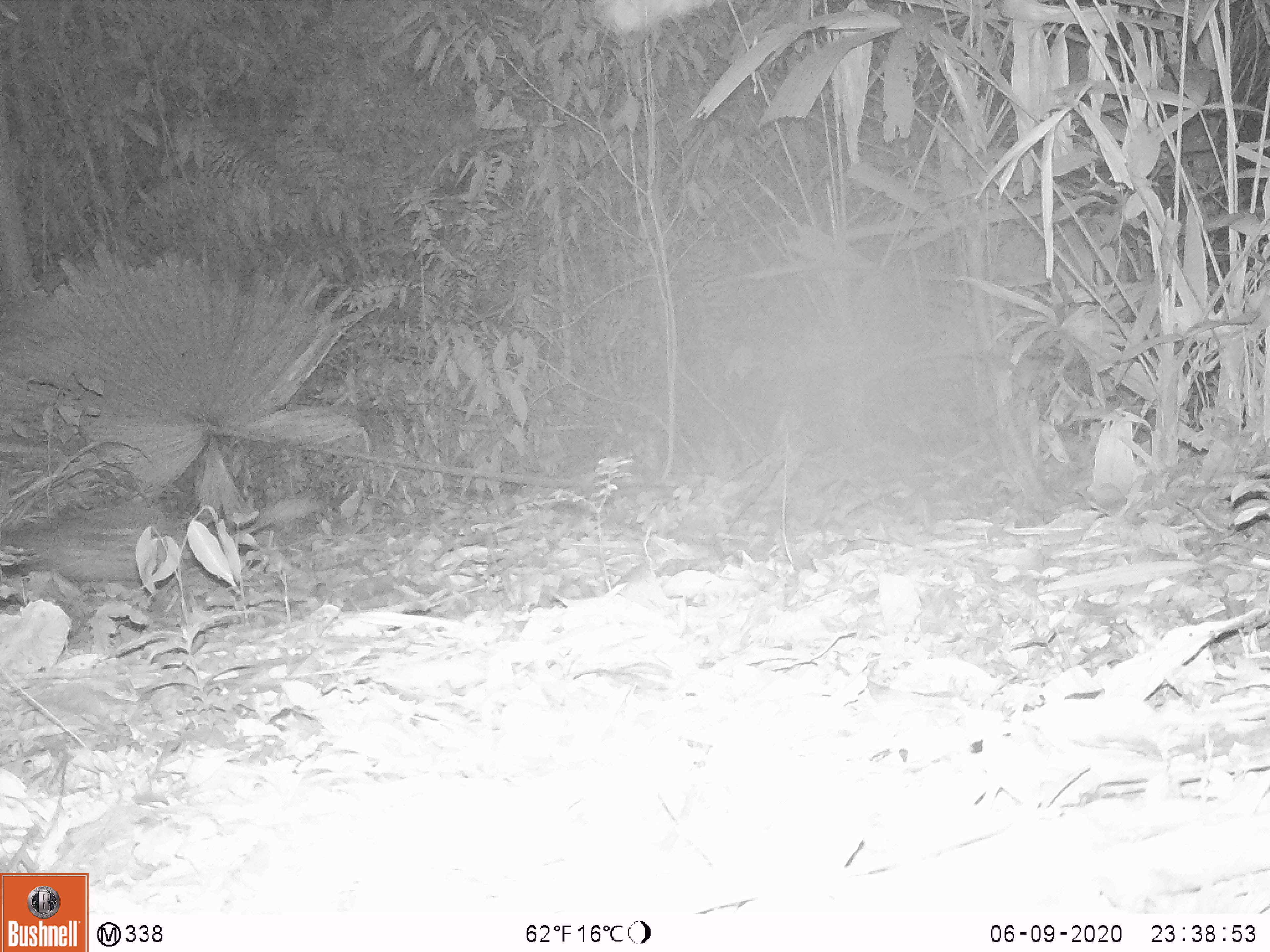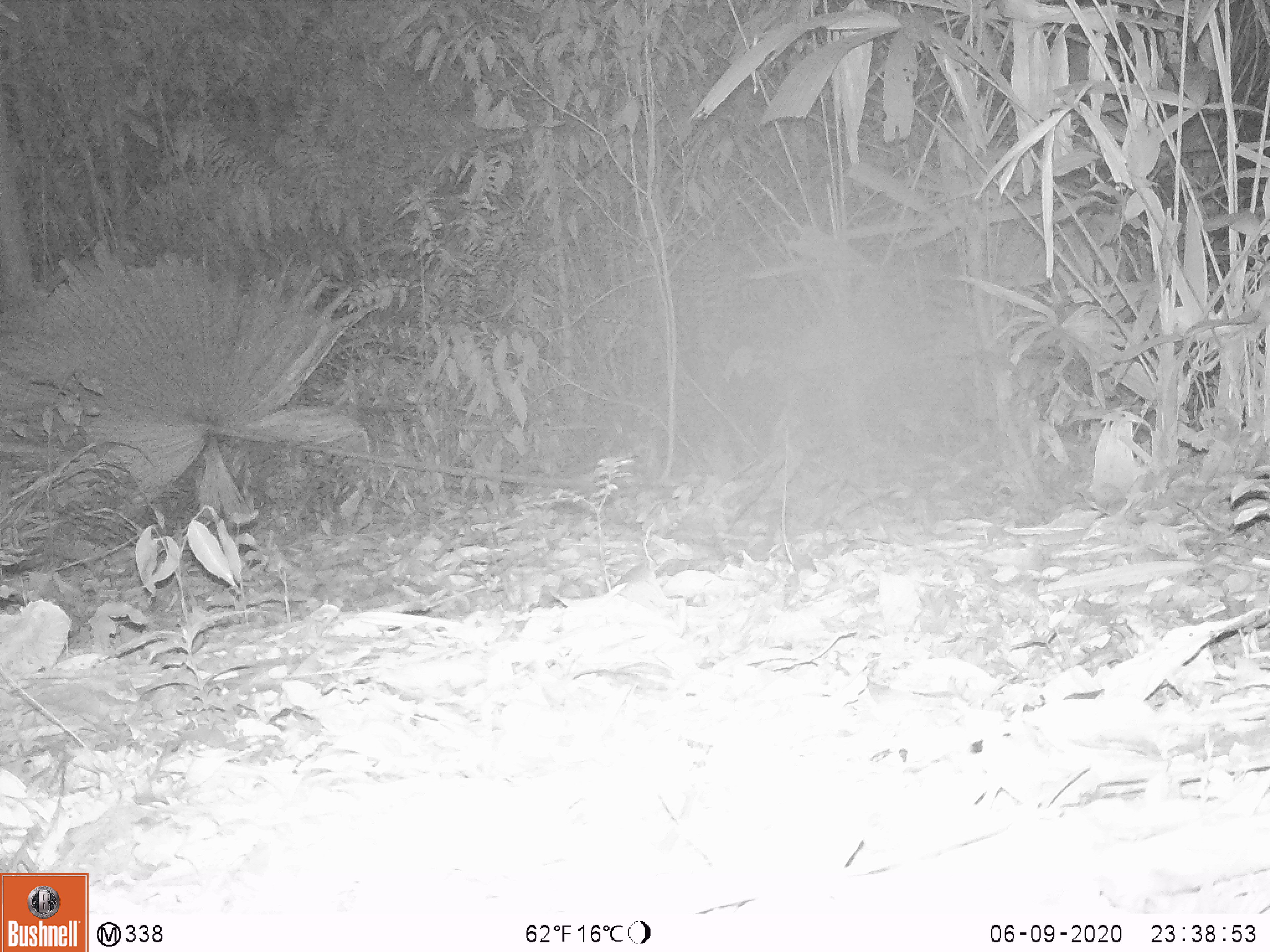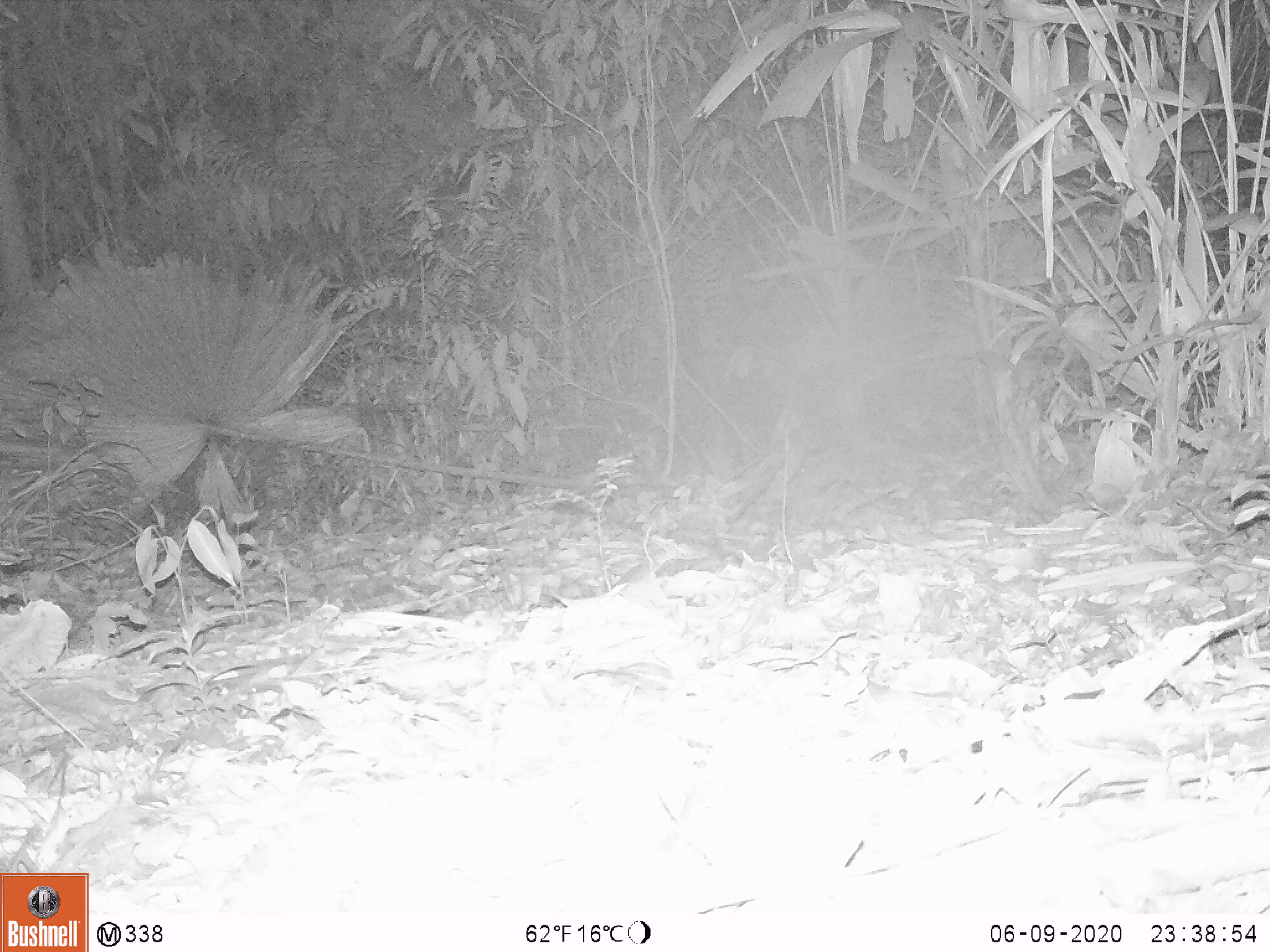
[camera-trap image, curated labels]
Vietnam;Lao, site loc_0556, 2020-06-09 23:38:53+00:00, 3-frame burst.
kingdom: Animalia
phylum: Chordata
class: Mammalia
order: Rodentia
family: Hystricidae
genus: Atherurus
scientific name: Atherurus macrourus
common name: asiatic brush-tailed porcupine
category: asiatic brush tailed porcupine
Asiatic brush tailed porcupine (asiatic brush-tailed porcupine) (Atherurus macrourus). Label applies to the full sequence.